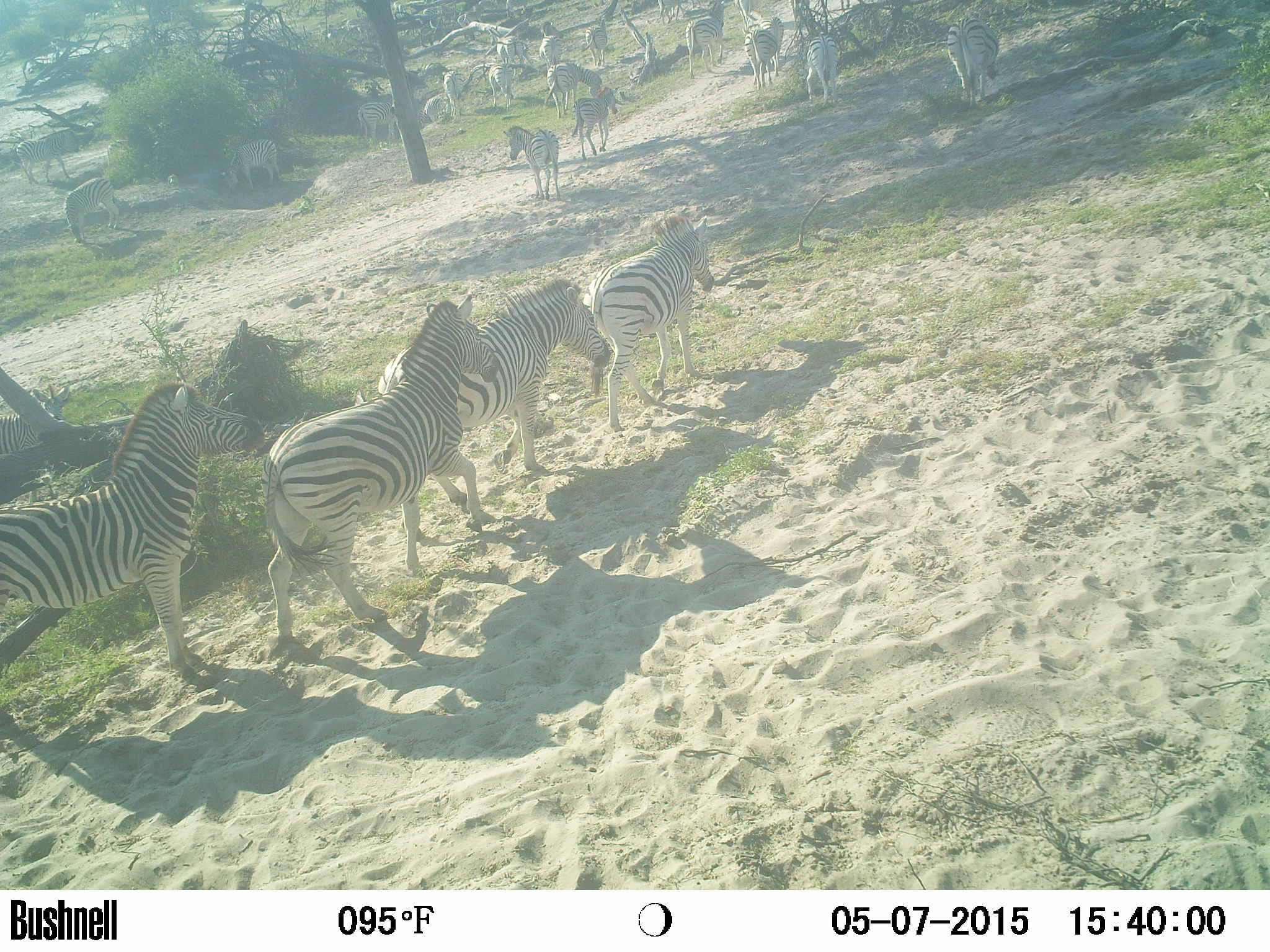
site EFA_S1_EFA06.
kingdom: Animalia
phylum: Chordata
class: Mammalia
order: Perissodactyla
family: Equidae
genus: Equus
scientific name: Equus quagga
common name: plains zebra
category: zebraplains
Zebraplains (plains zebra) (Equus quagga), count 11-50. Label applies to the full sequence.